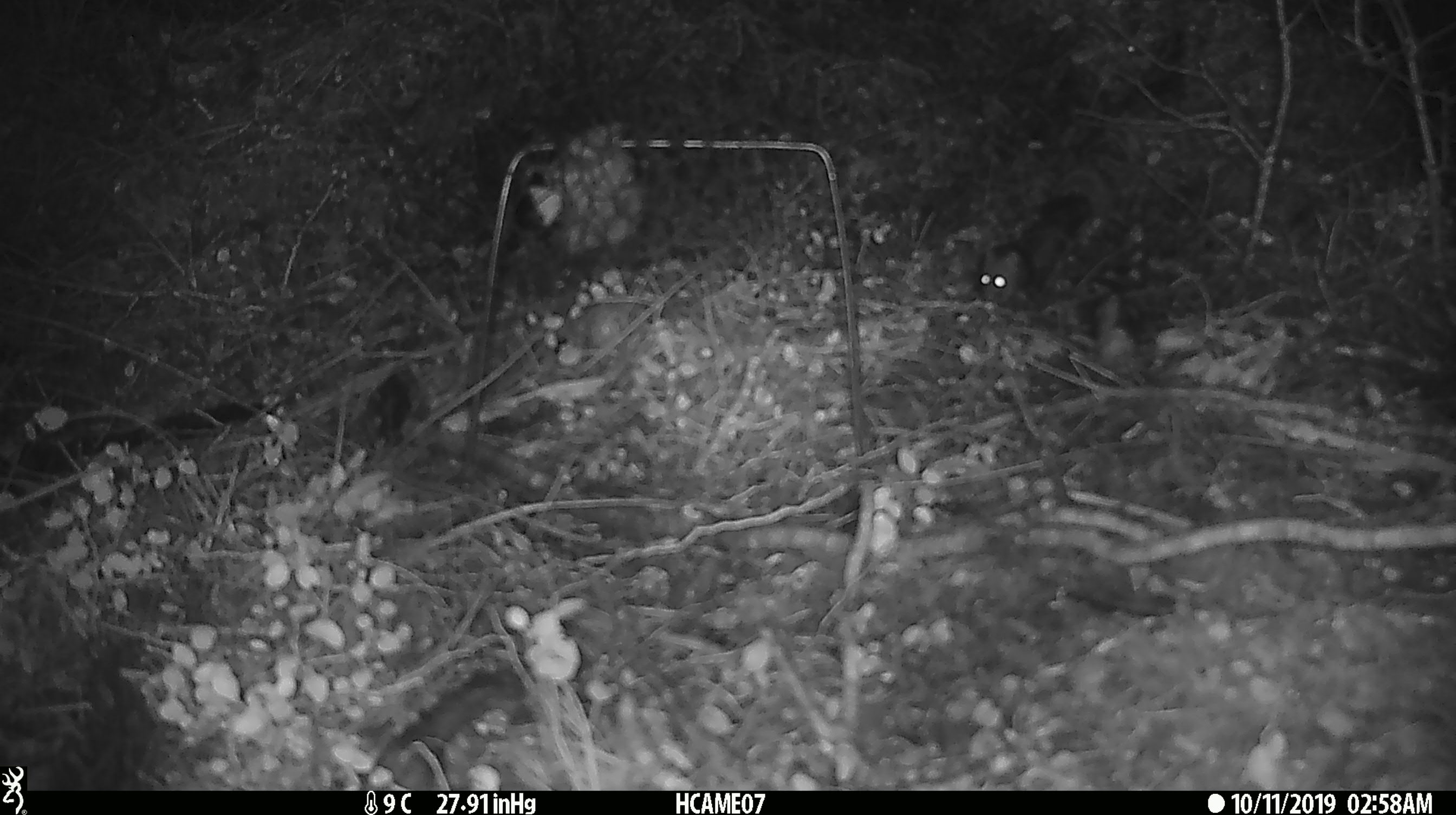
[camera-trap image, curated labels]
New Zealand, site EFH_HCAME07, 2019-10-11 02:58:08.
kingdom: Animalia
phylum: Chordata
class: Mammalia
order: Rodentia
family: Muridae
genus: Mus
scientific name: Mus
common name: mouse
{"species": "mouse (Mus)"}